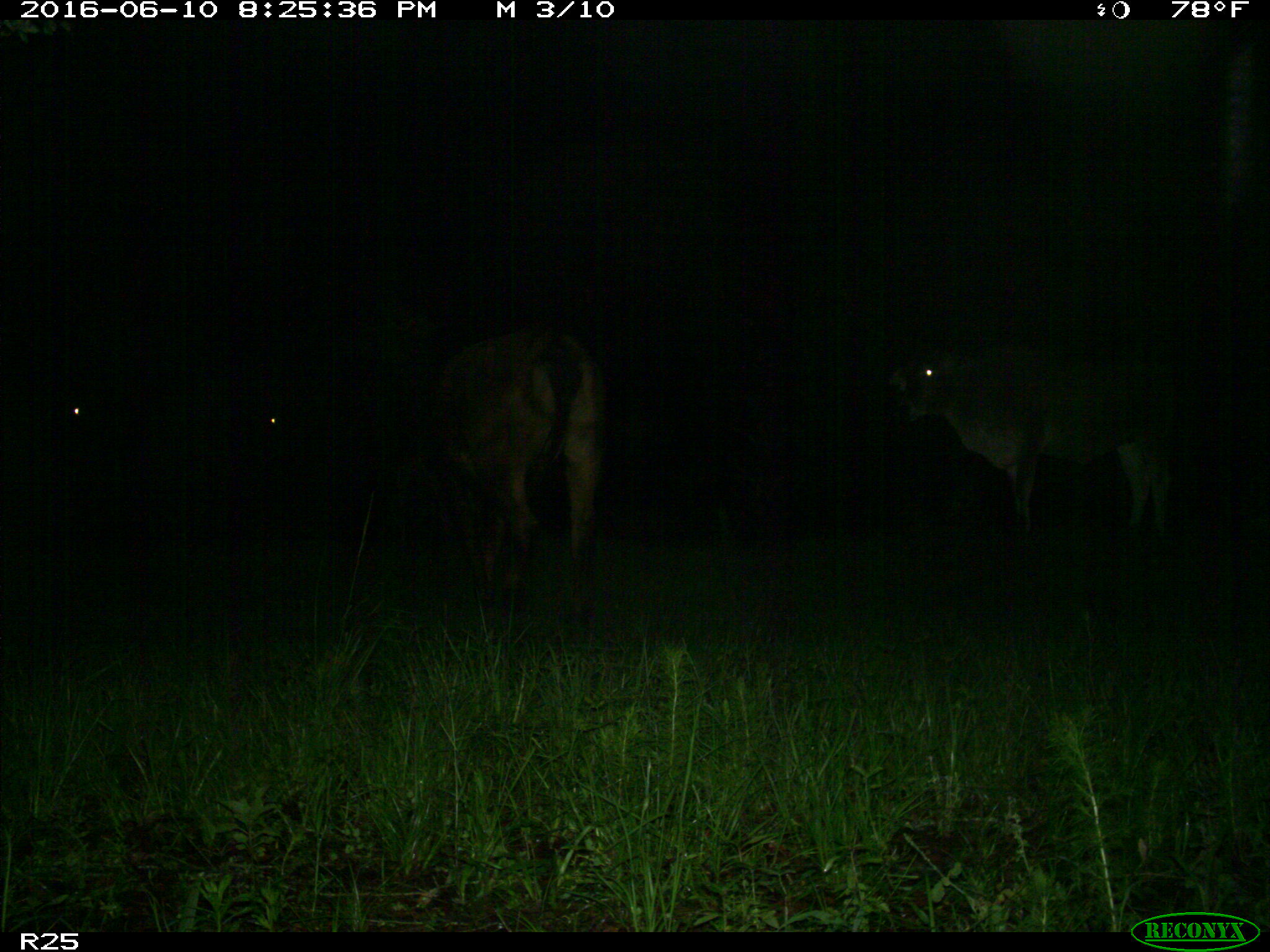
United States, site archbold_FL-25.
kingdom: Animalia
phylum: Chordata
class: Mammalia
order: Artiodactyla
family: Bovidae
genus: Bos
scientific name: Bos taurus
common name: domestic cow